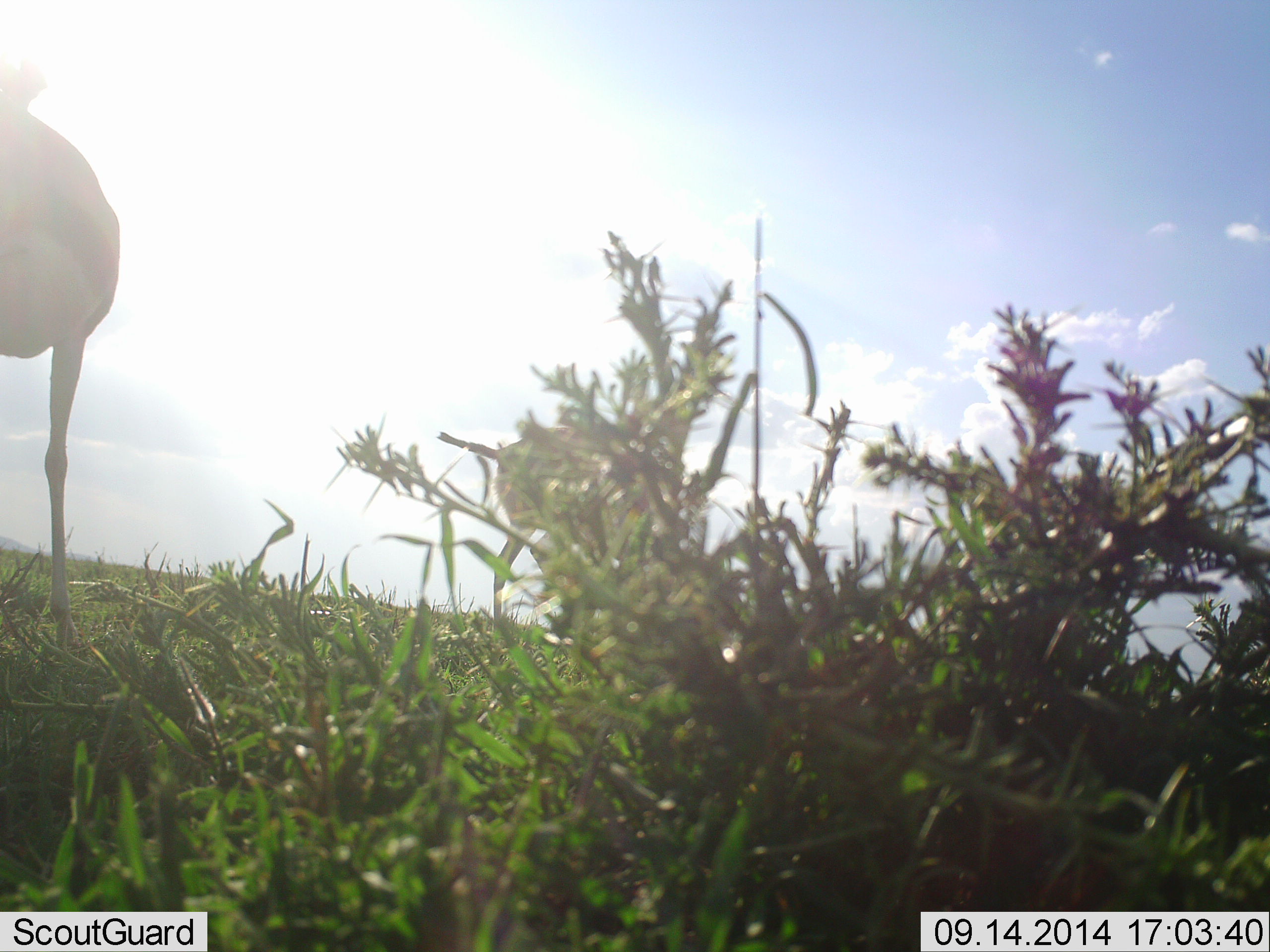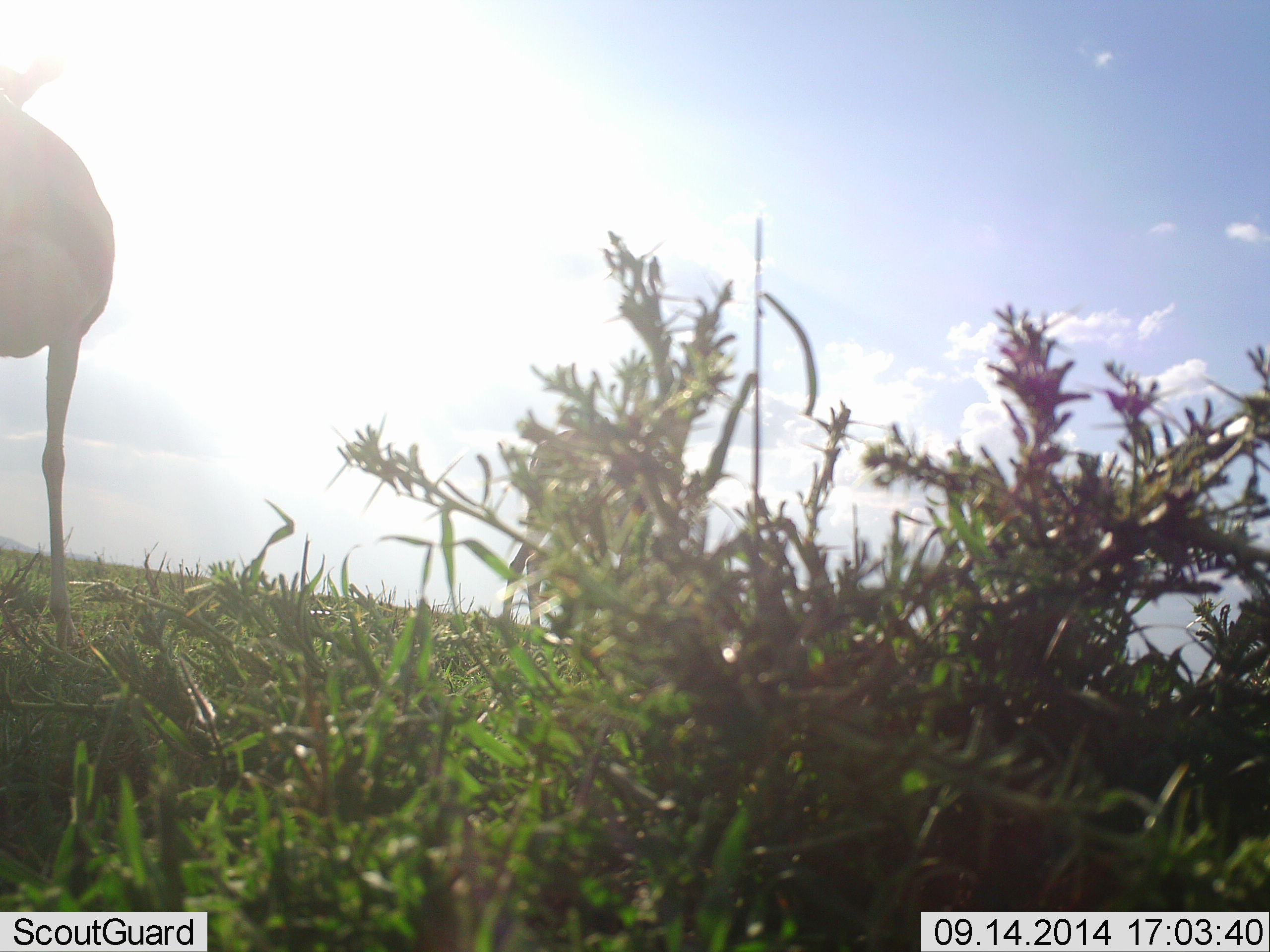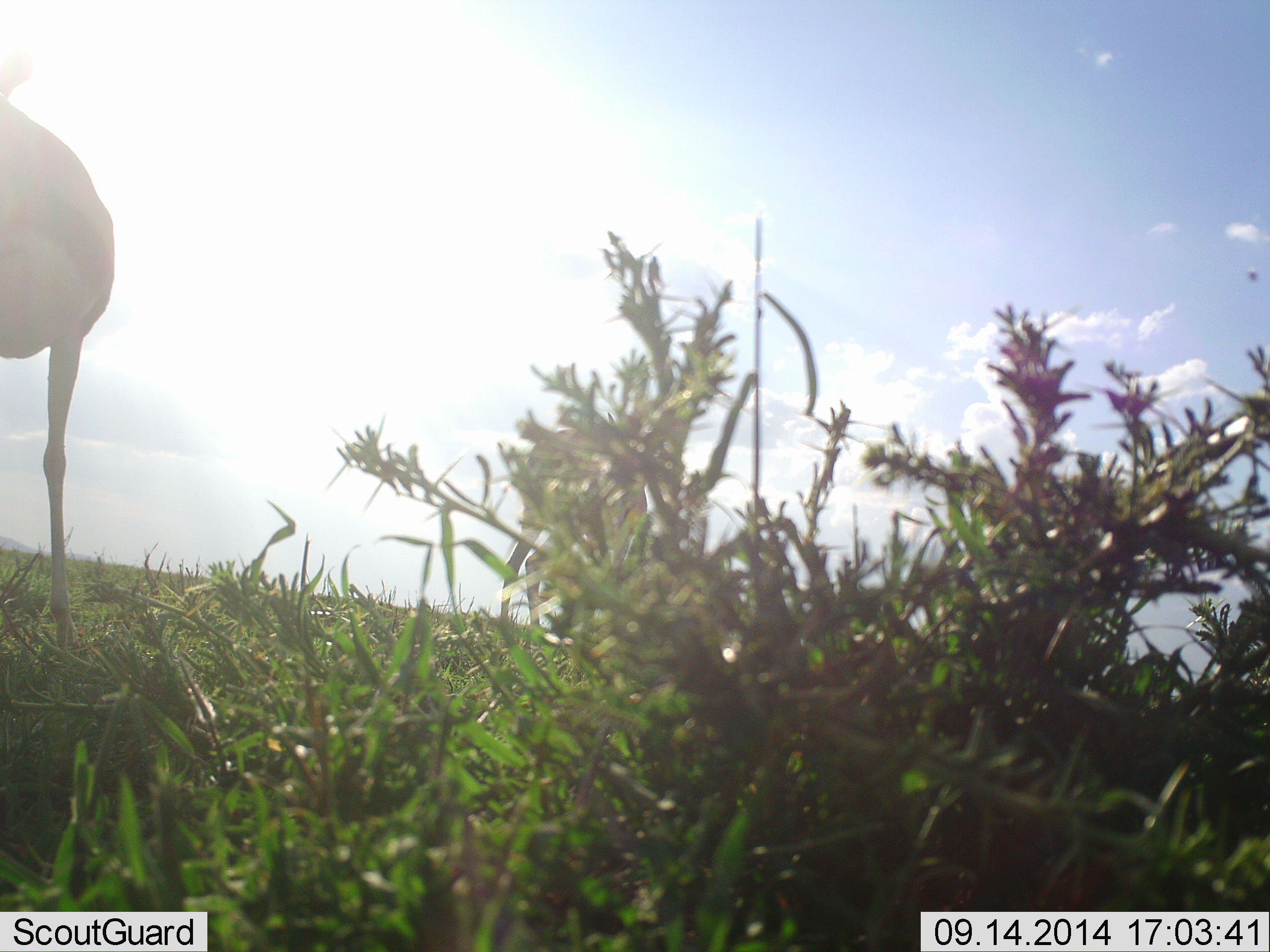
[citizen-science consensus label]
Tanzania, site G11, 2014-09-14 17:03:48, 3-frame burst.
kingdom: Animalia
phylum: Chordata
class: Mammalia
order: Artiodactyla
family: Bovidae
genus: Eudorcas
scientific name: Eudorcas thomsonii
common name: thomson's gazelle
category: gazellethomsons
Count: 2.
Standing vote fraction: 60%.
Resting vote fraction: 0%.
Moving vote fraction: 10%.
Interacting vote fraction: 0%.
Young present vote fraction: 0%.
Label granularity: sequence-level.